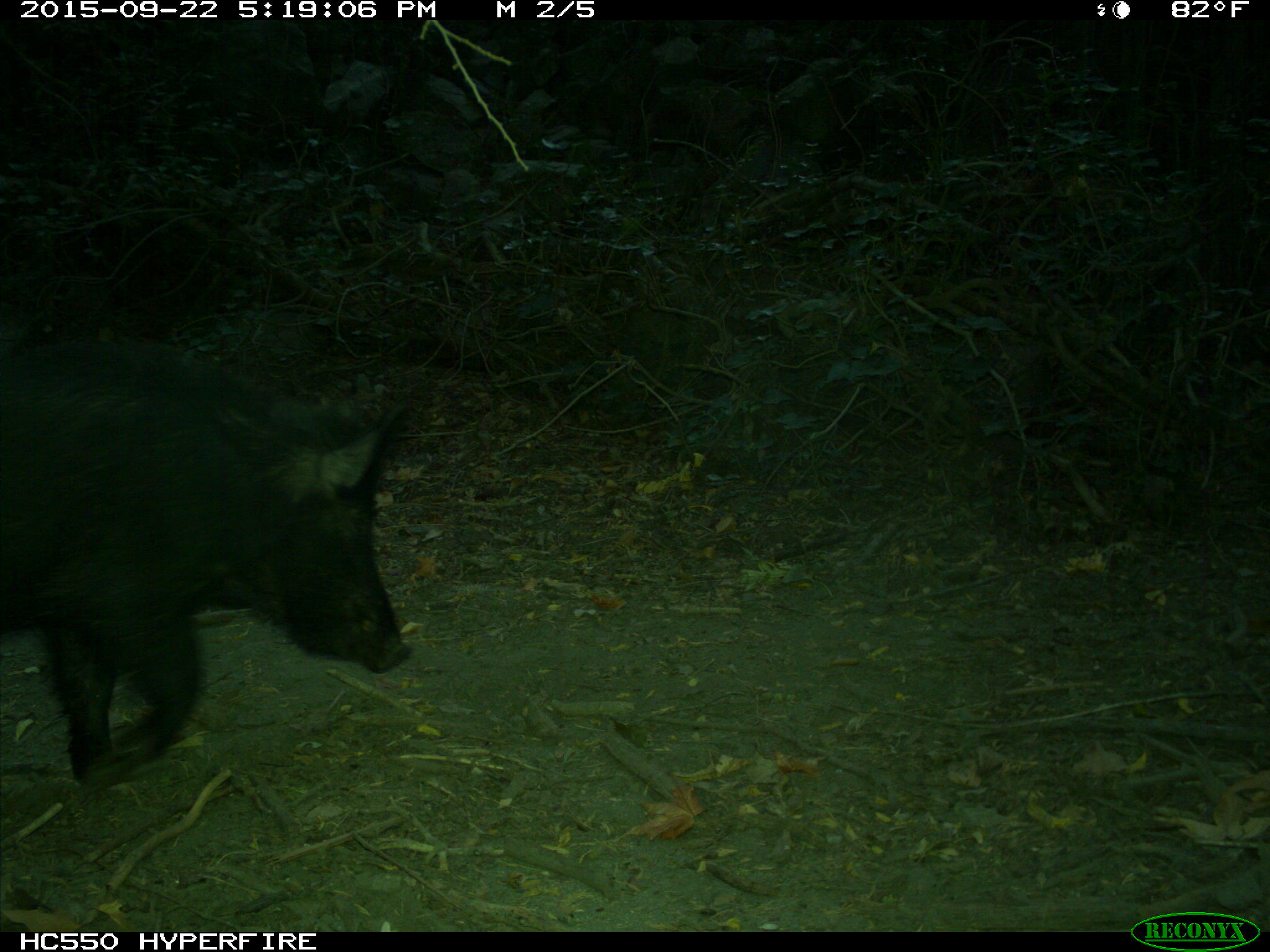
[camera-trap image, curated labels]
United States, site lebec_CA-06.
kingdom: Animalia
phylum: Chordata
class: Mammalia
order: Artiodactyla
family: Suidae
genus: Sus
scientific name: Sus scrofa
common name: wild boar